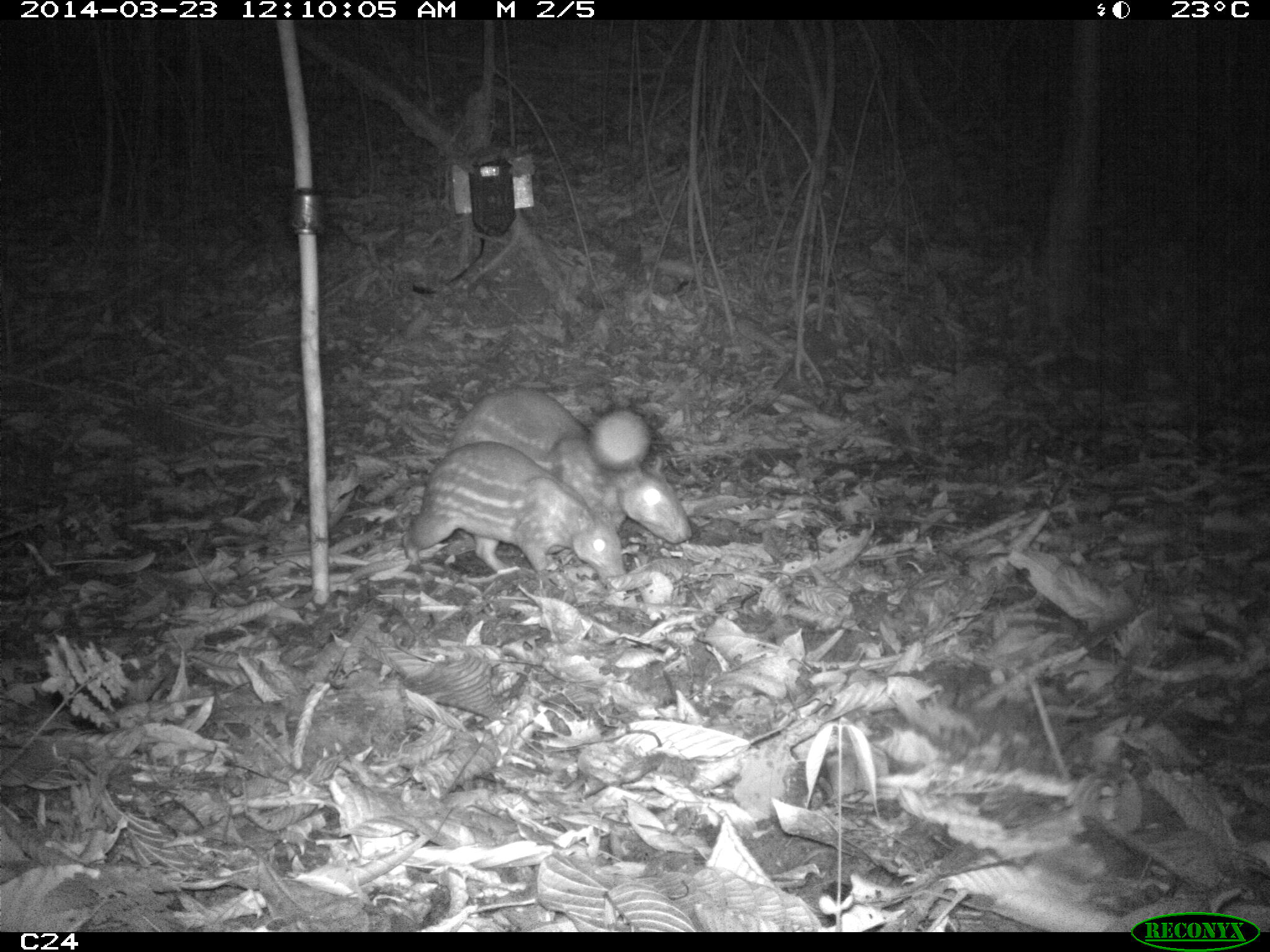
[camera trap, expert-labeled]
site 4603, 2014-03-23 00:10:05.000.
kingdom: Animalia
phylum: Chordata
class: Mammalia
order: Rodentia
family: Cuniculidae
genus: Cuniculus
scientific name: Cuniculus paca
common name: spotted paca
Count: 2.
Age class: adult.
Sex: female.